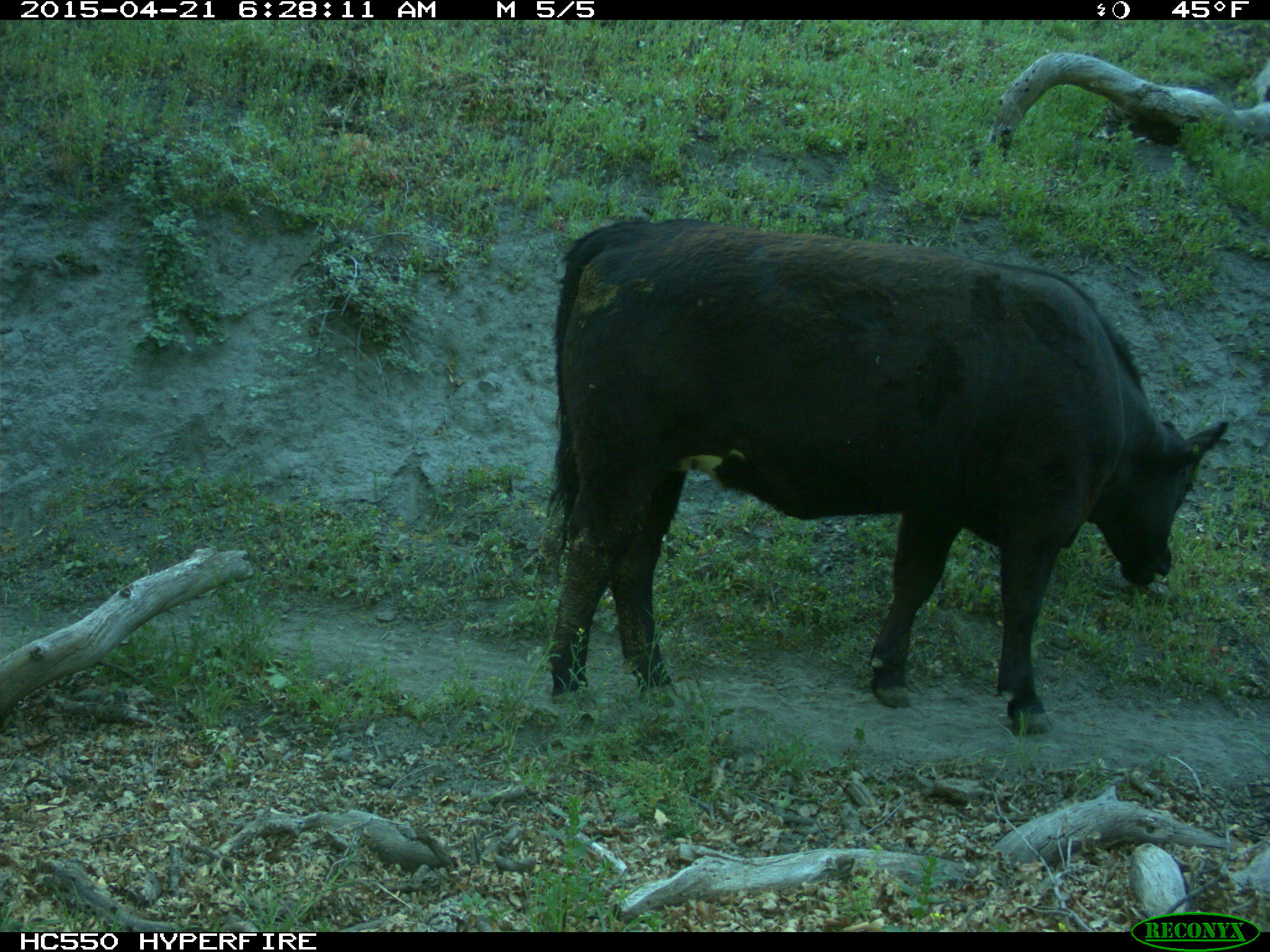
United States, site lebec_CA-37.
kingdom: Animalia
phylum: Chordata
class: Mammalia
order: Artiodactyla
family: Bovidae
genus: Bos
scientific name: Bos taurus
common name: domestic cow